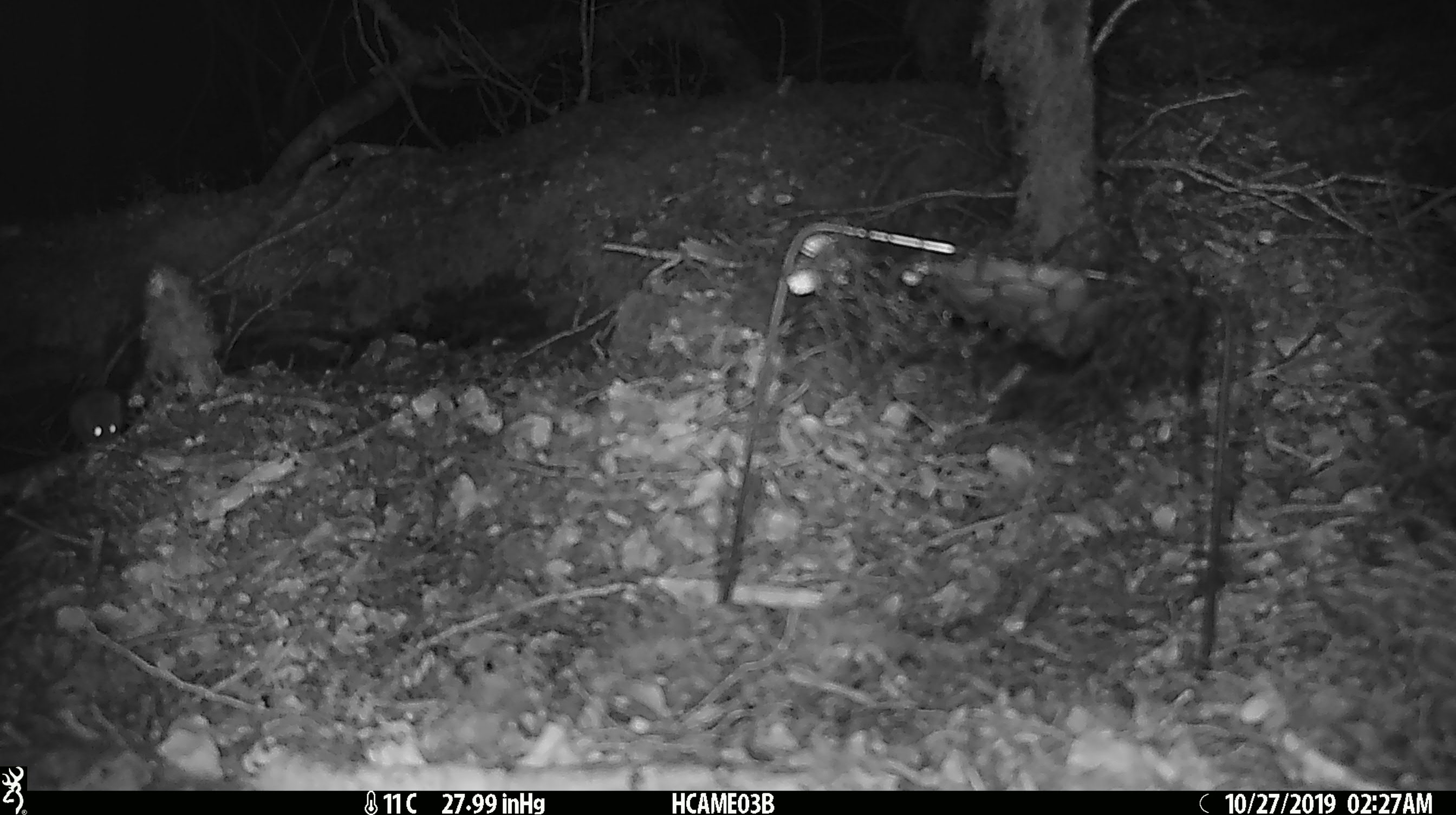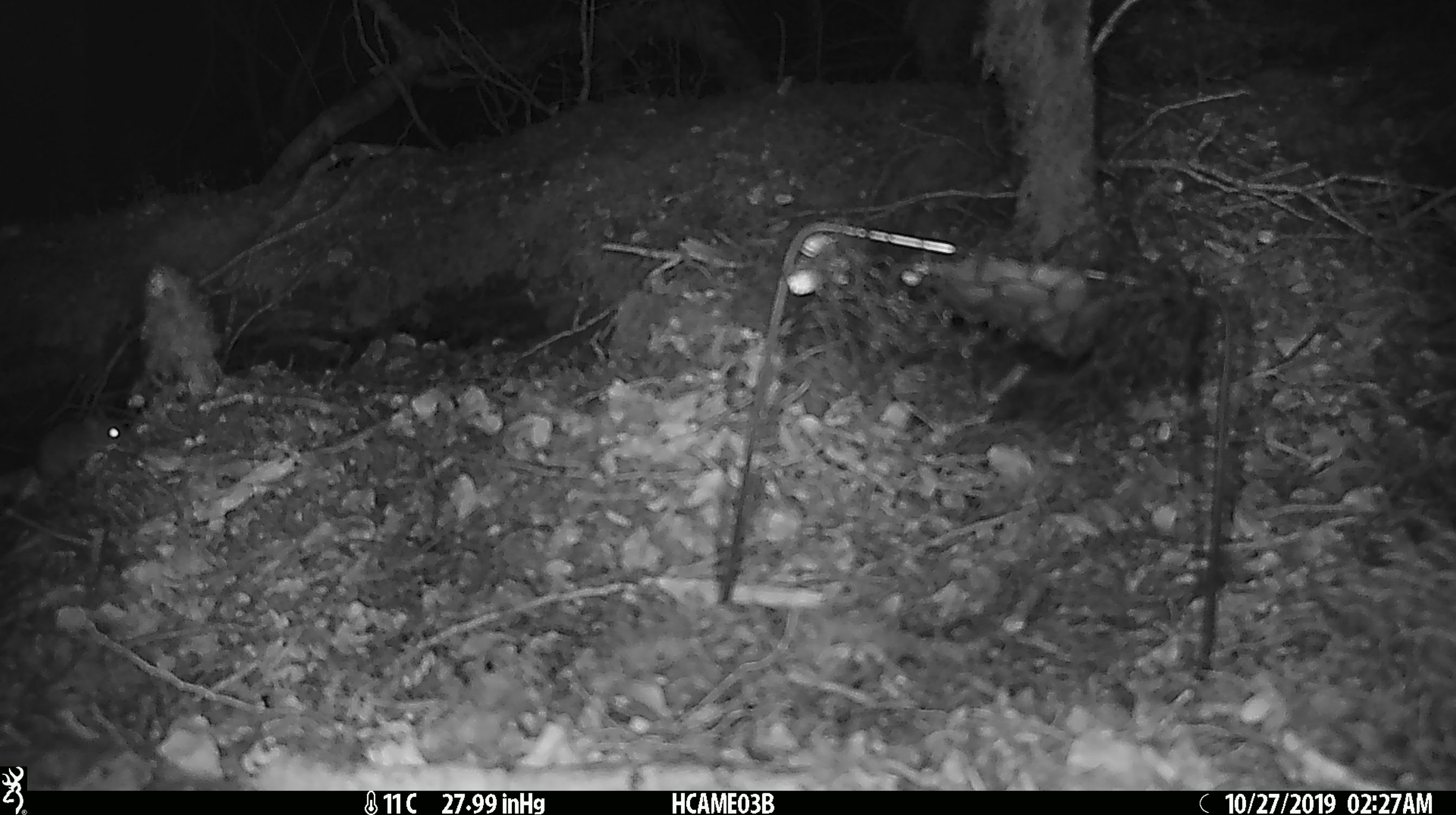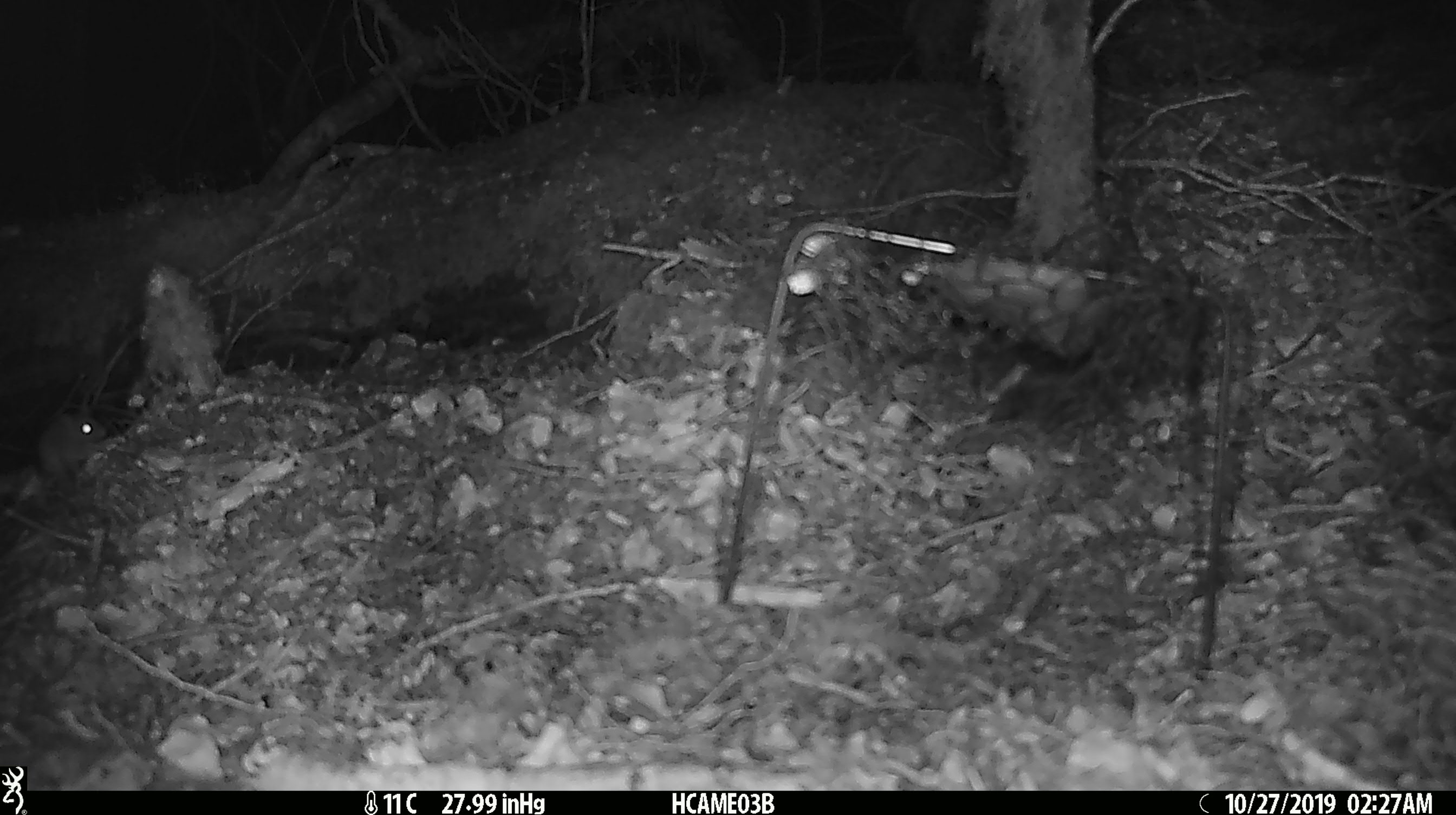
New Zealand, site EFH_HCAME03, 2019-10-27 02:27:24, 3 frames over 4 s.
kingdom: Animalia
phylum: Chordata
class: Mammalia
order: Rodentia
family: Muridae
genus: Mus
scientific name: Mus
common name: mouse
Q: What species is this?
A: Mouse (Mus).